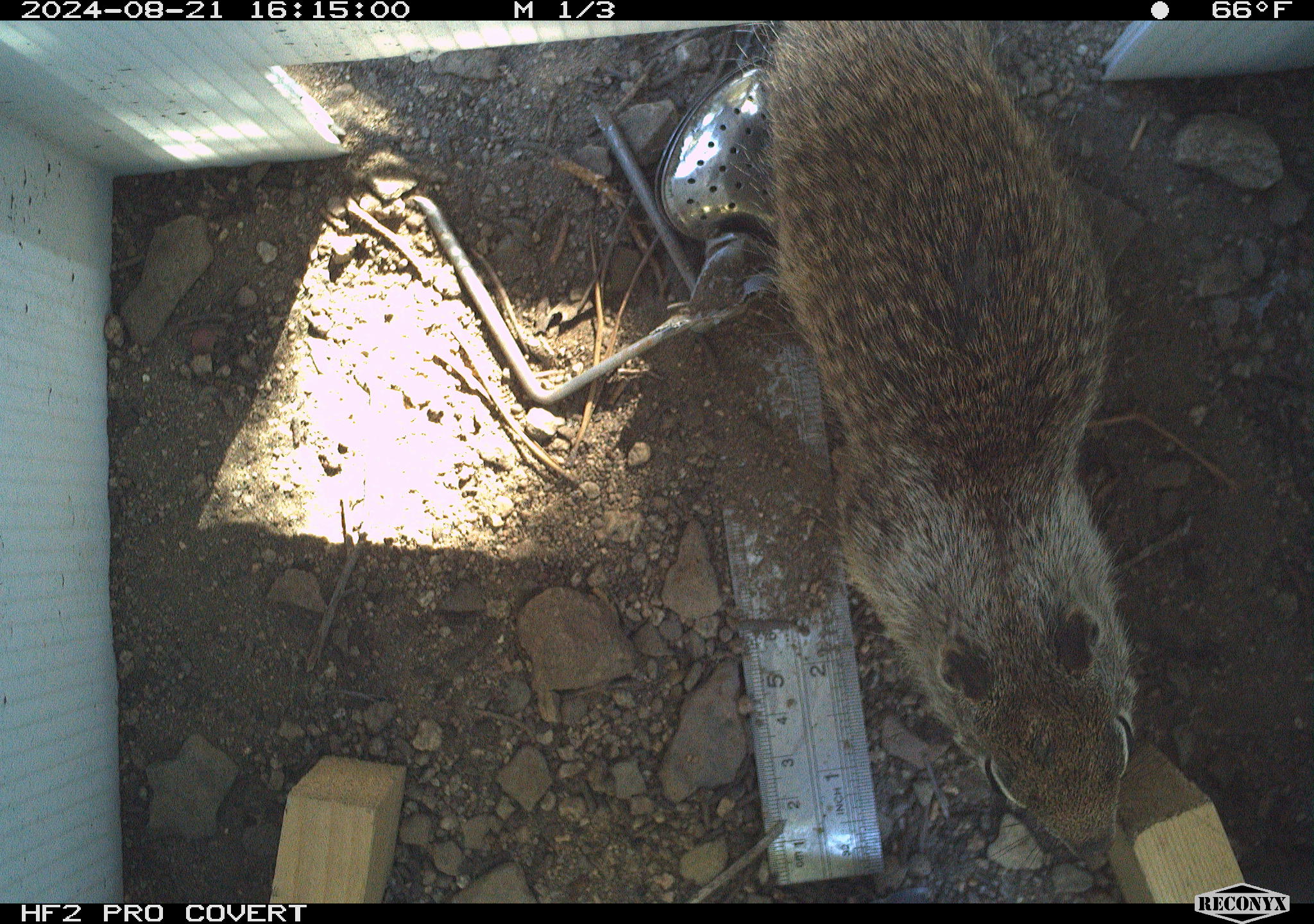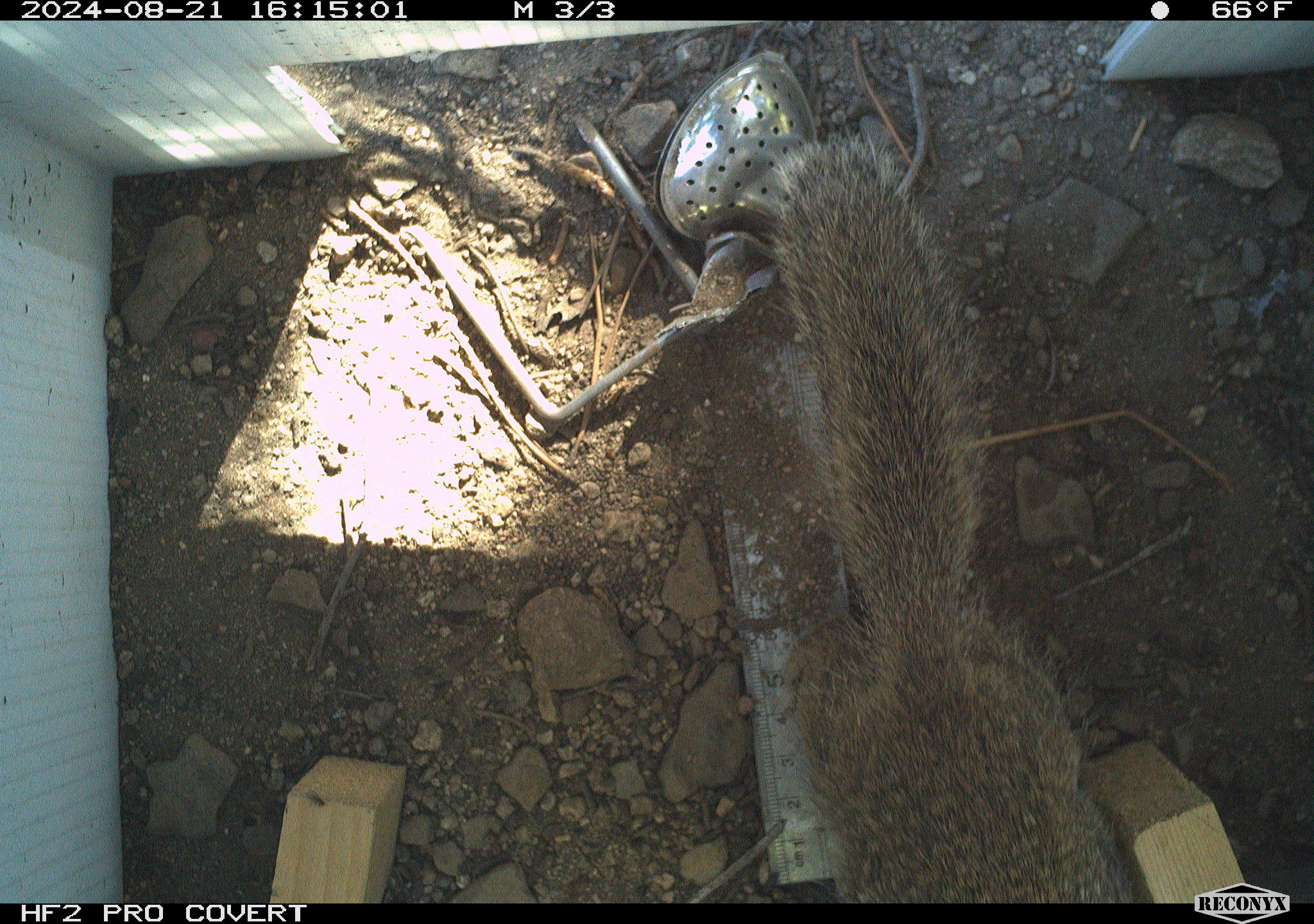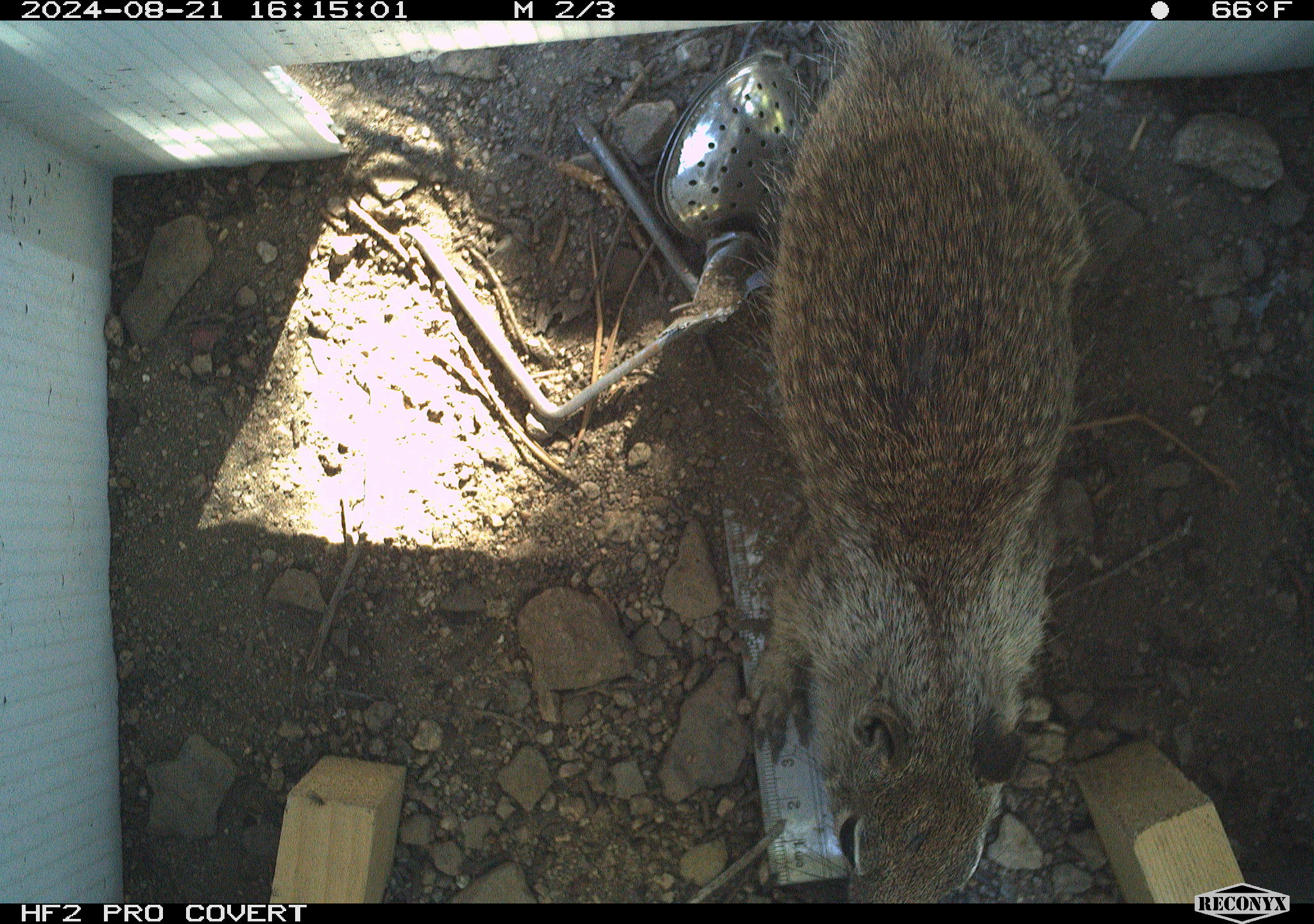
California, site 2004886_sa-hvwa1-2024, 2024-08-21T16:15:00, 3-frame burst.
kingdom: Animalia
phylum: Chordata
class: Mammalia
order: Rodentia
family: Sciuridae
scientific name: Sciuridae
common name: squirrels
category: sciuridae family